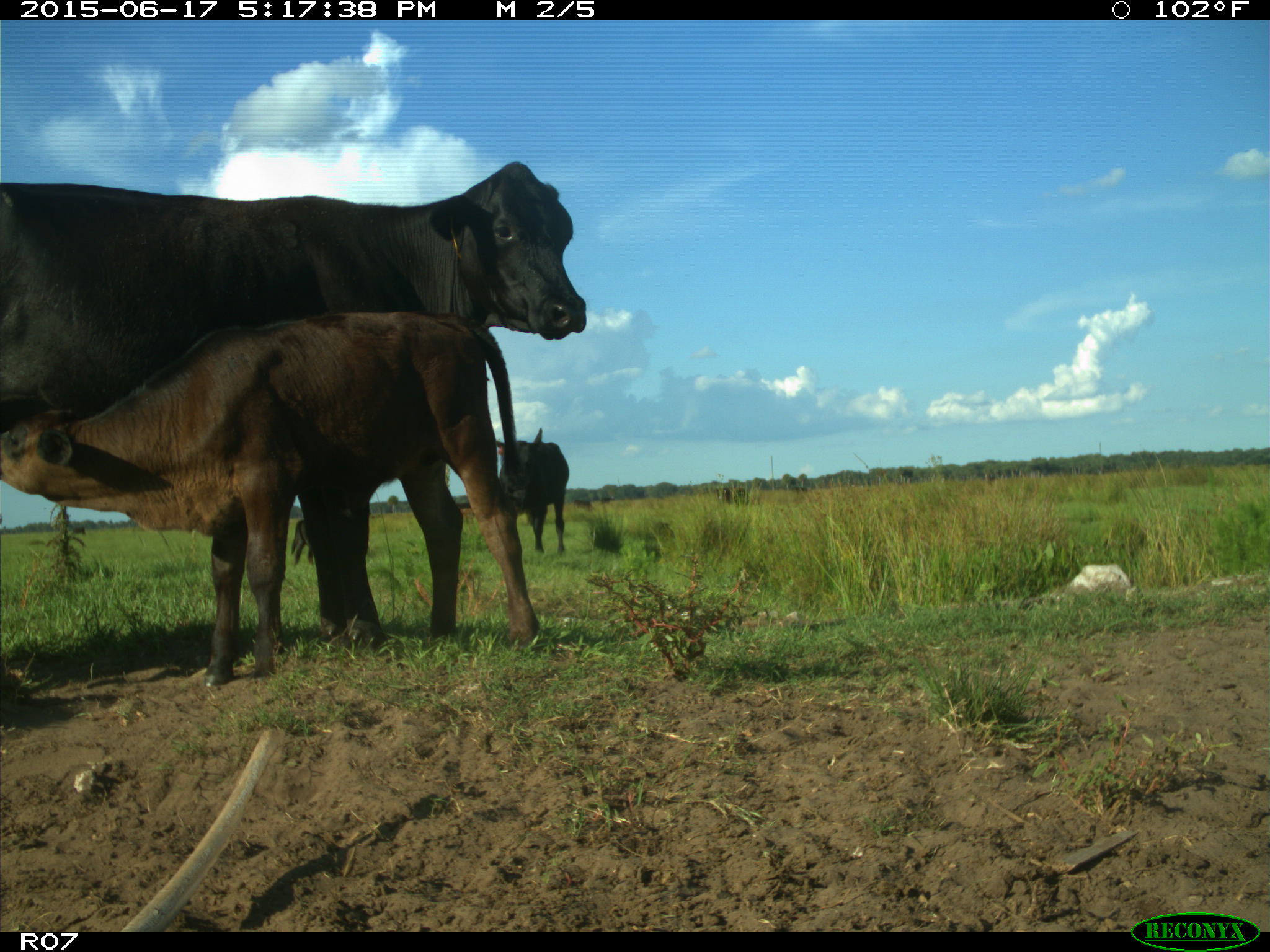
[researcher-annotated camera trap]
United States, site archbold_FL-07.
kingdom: Animalia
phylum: Chordata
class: Mammalia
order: Artiodactyla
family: Bovidae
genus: Bos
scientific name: Bos taurus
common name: domestic cow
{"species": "Bos taurus (domestic cow)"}